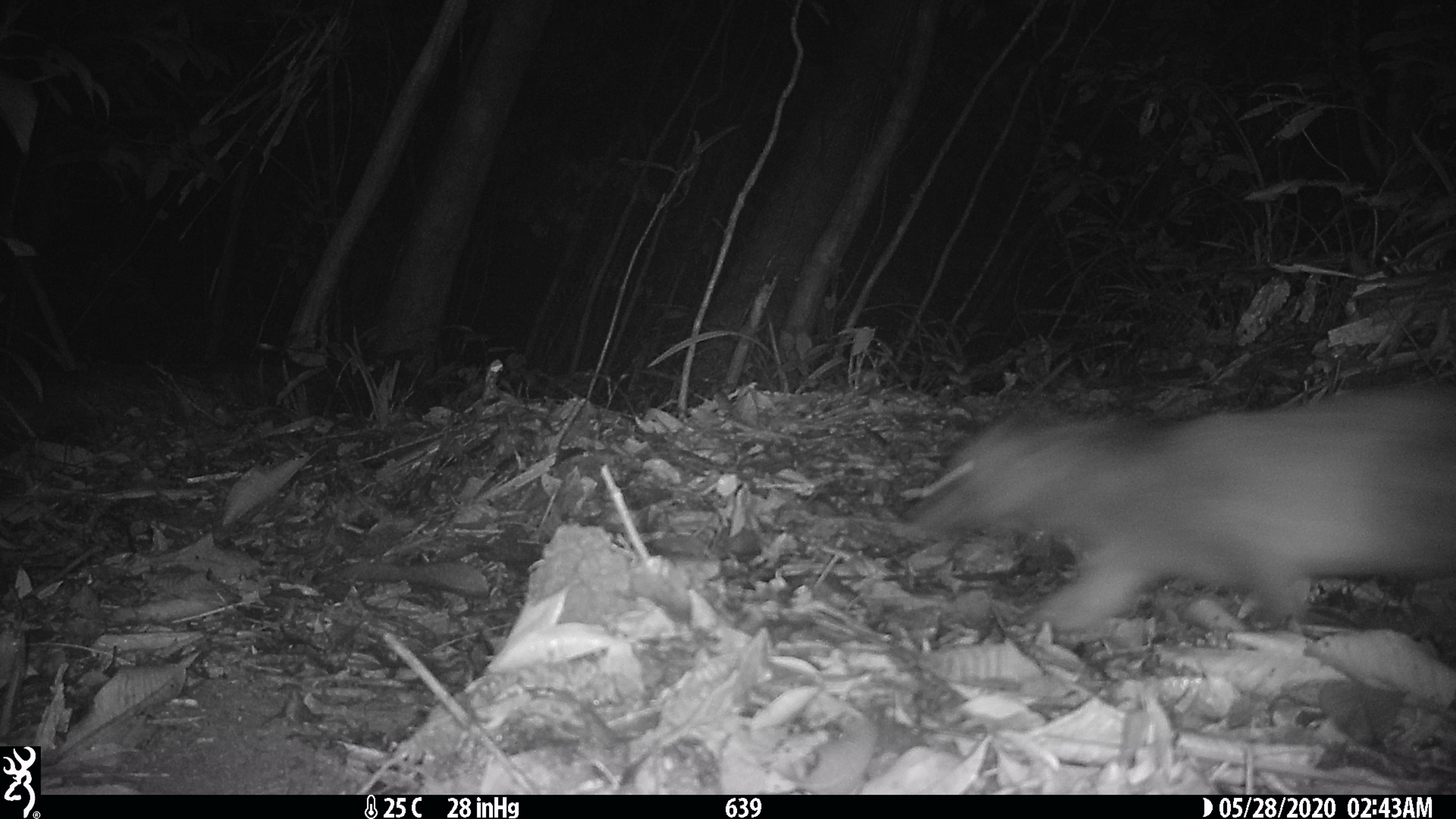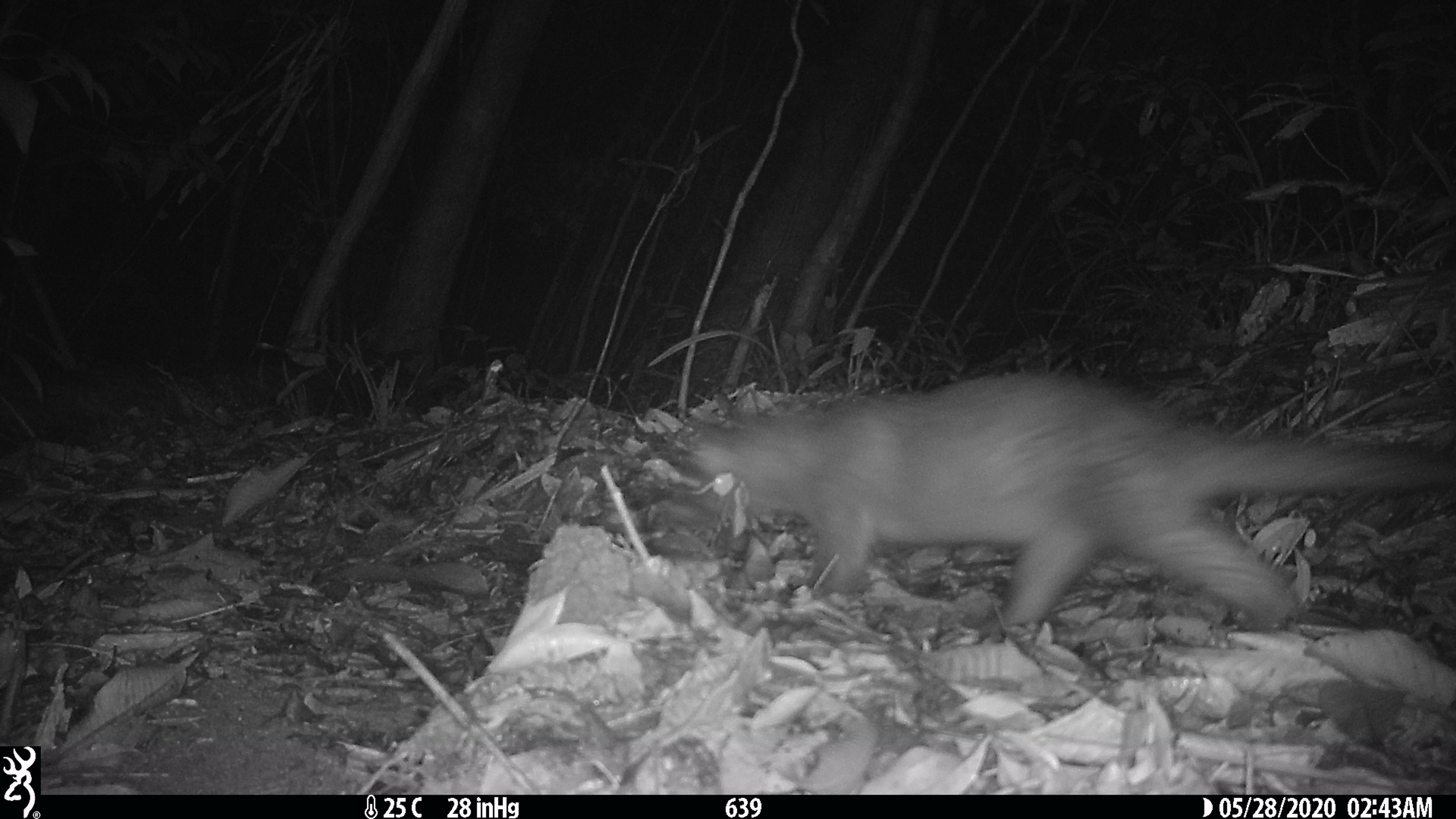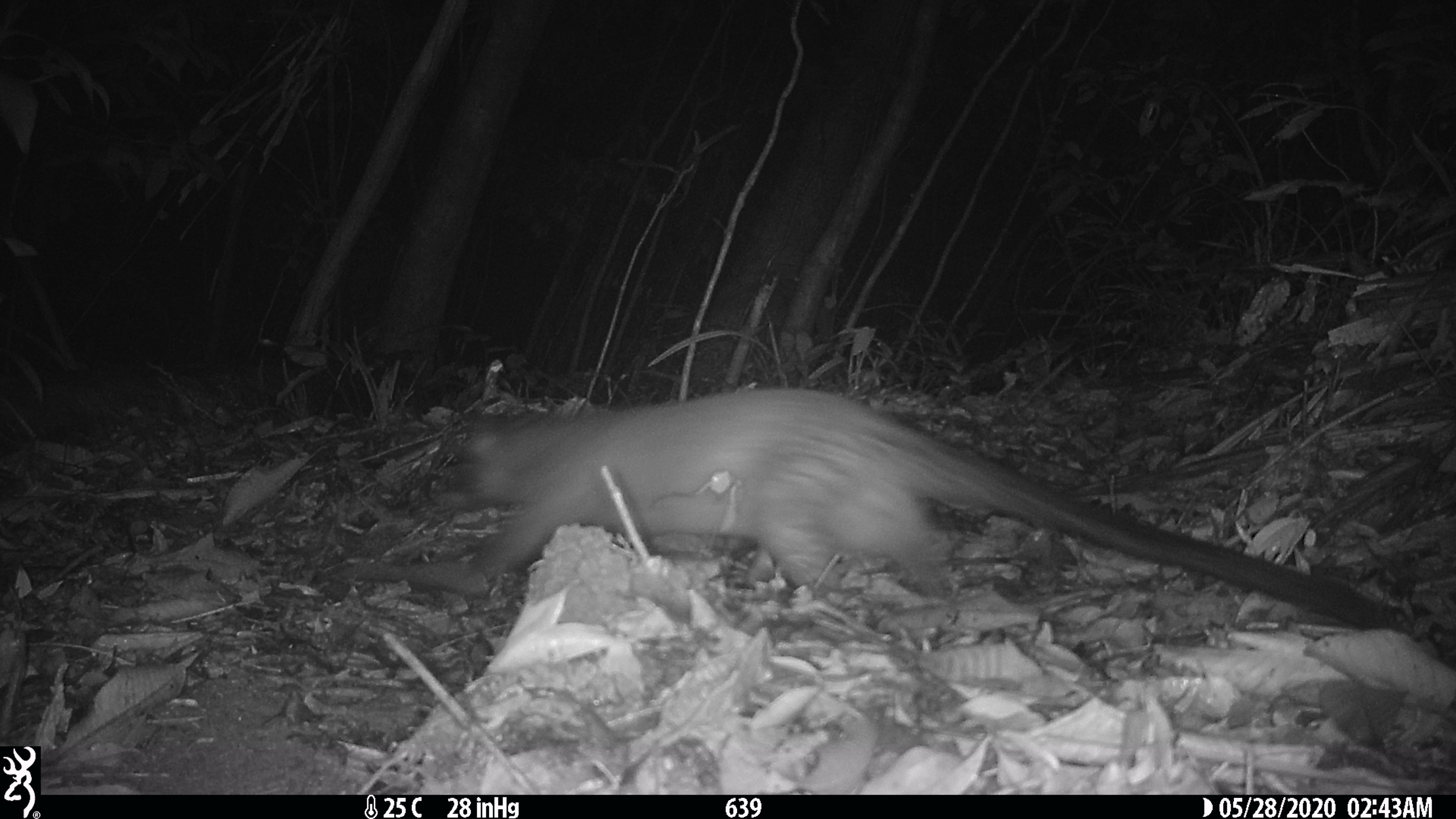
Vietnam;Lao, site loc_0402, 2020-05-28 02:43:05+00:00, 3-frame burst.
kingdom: Animalia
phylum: Chordata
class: Mammalia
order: Carnivora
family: Viverridae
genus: Paguma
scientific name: Paguma larvata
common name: masked palm civet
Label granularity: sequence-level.